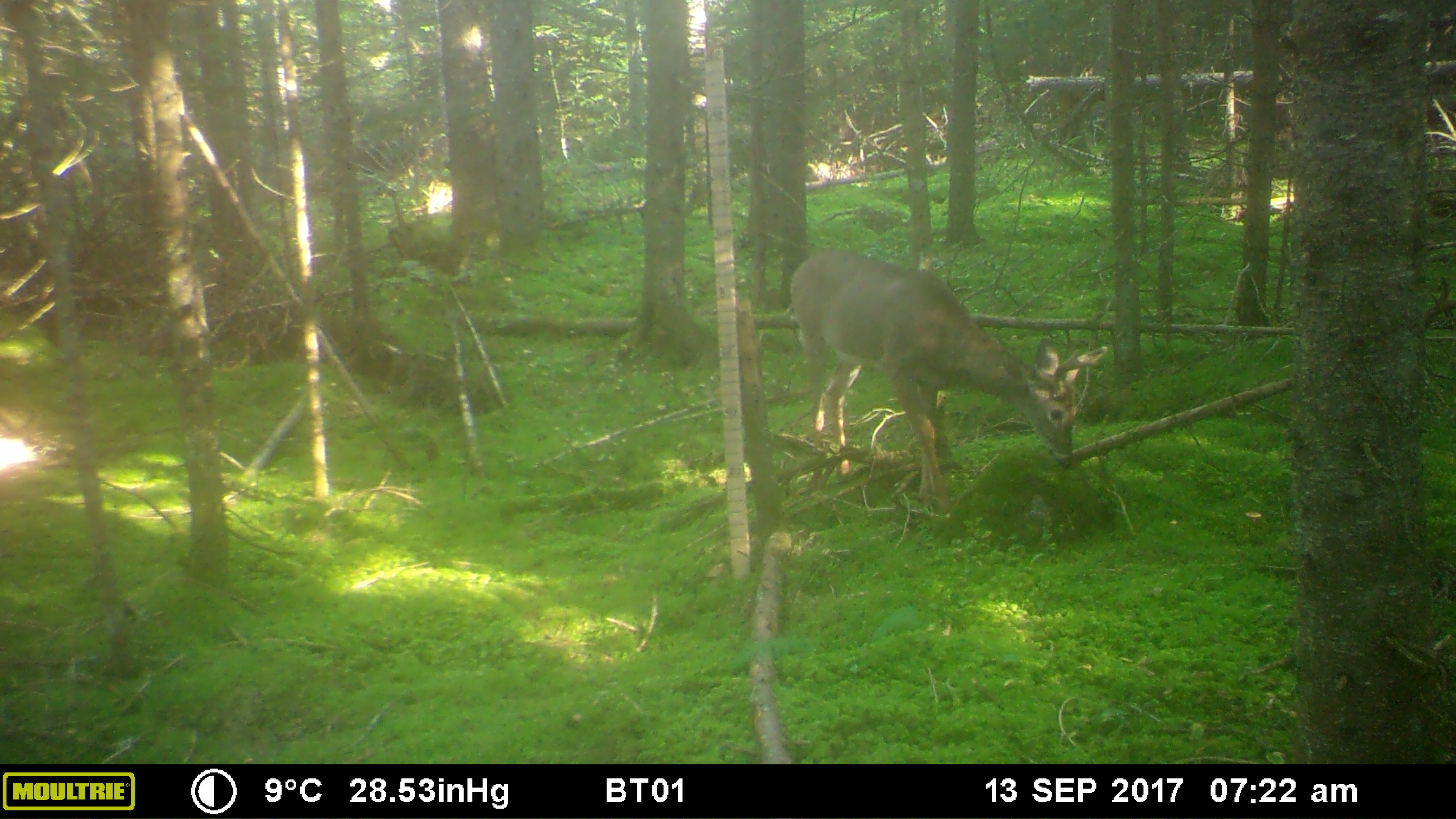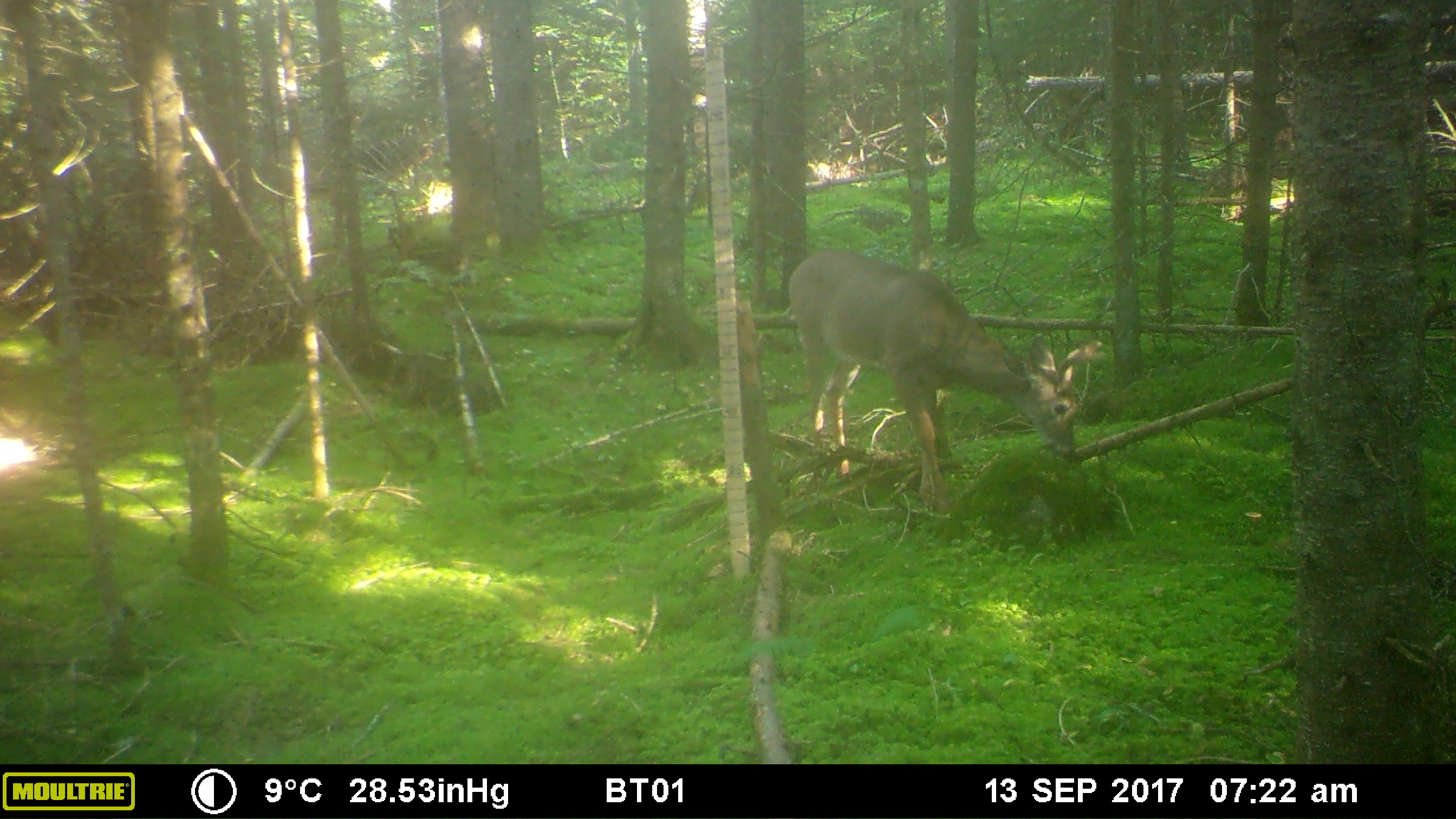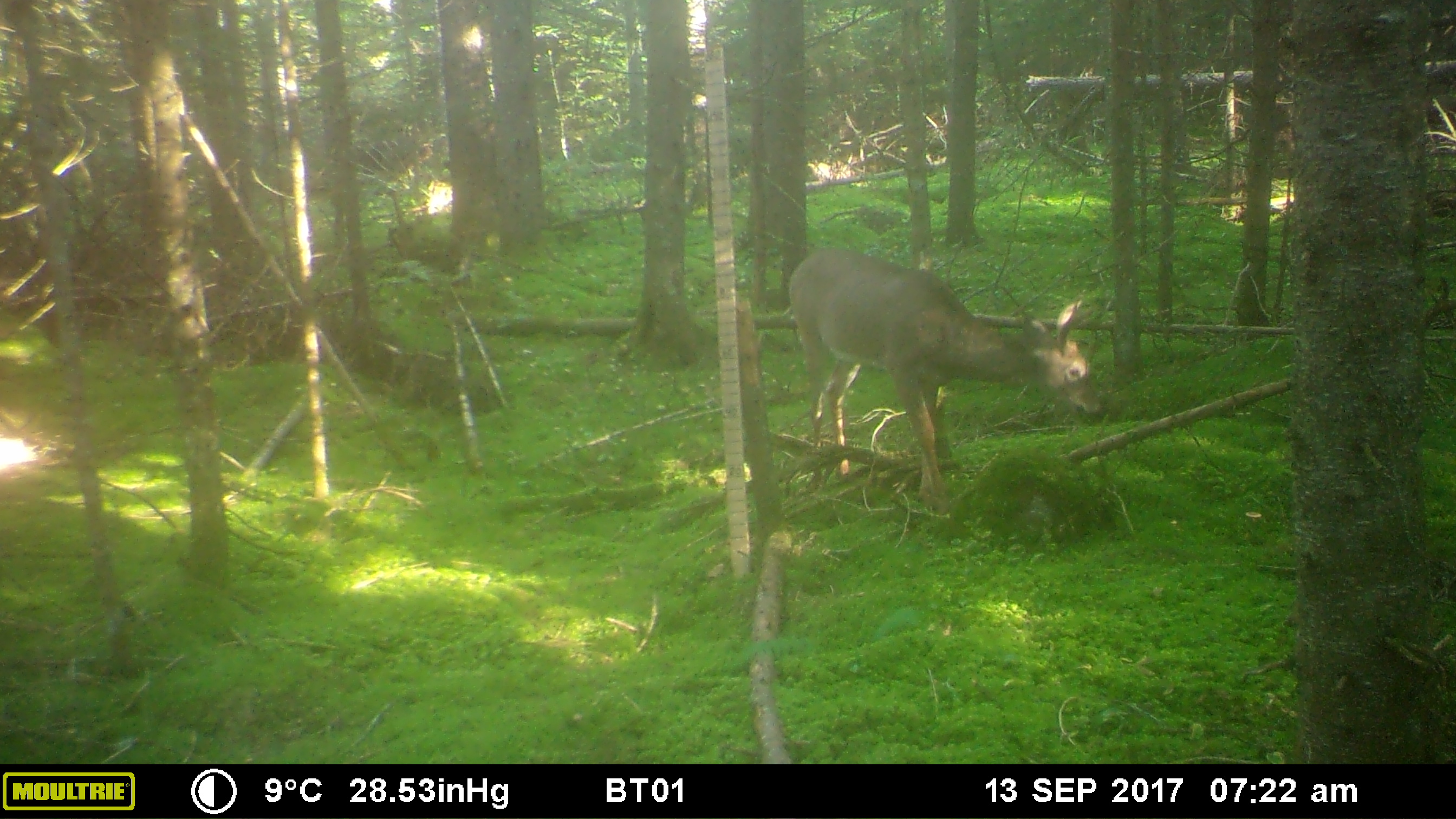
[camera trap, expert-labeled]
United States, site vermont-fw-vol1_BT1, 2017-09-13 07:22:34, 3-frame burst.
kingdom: Animalia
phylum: Chordata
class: Mammalia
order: Artiodactyla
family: Cervidae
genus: Odocoileus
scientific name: Odocoileus virginianus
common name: white-tailed deer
White-tailed deer (Odocoileus virginianus).